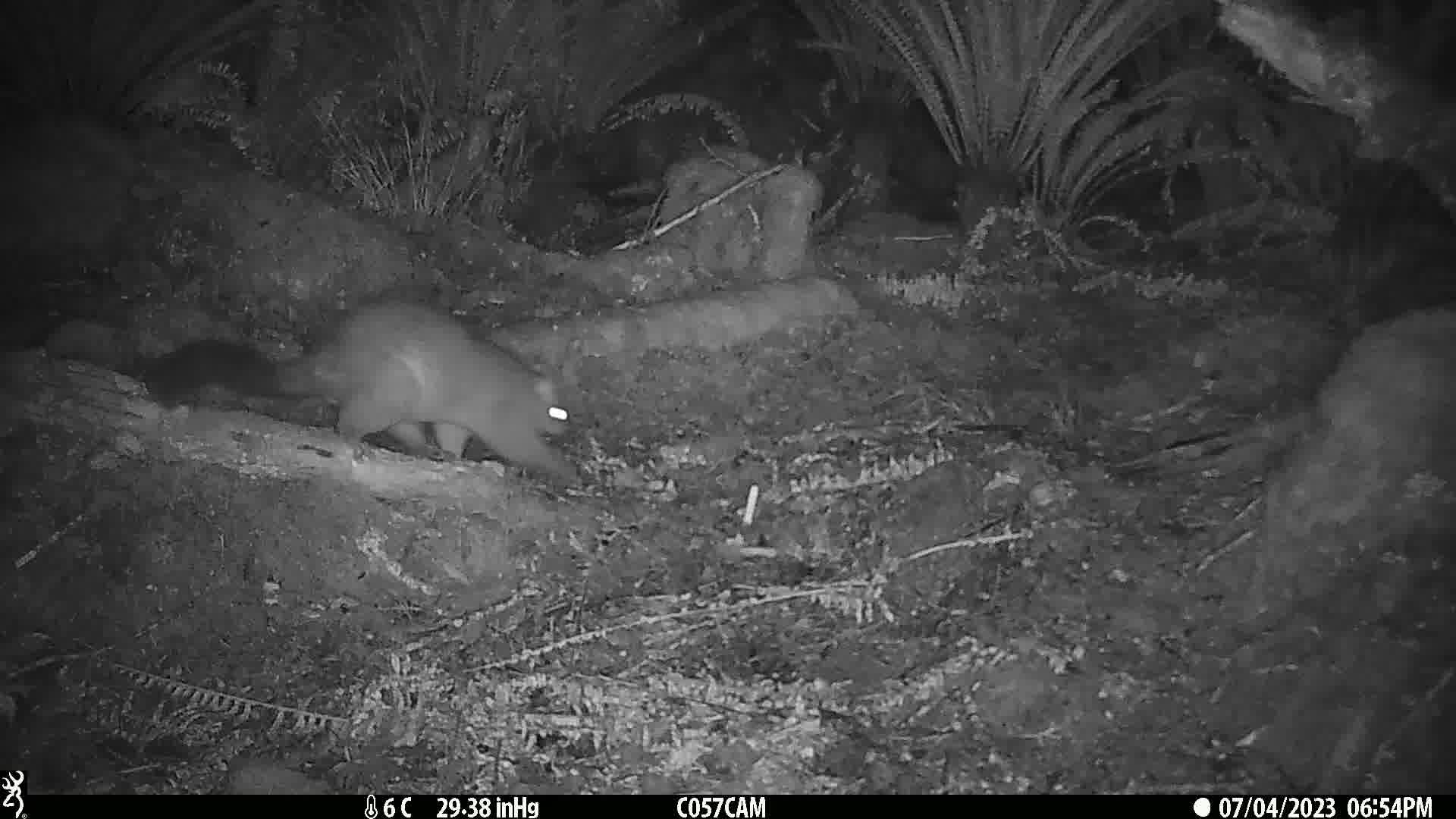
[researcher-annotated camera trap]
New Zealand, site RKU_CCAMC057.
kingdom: Animalia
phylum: Chordata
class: Mammalia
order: Diprotodontia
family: Phalangeridae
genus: Trichosurus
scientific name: Trichosurus vulpecula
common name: common brushtail possum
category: possum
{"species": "possum (common brushtail possum) (Trichosurus vulpecula)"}